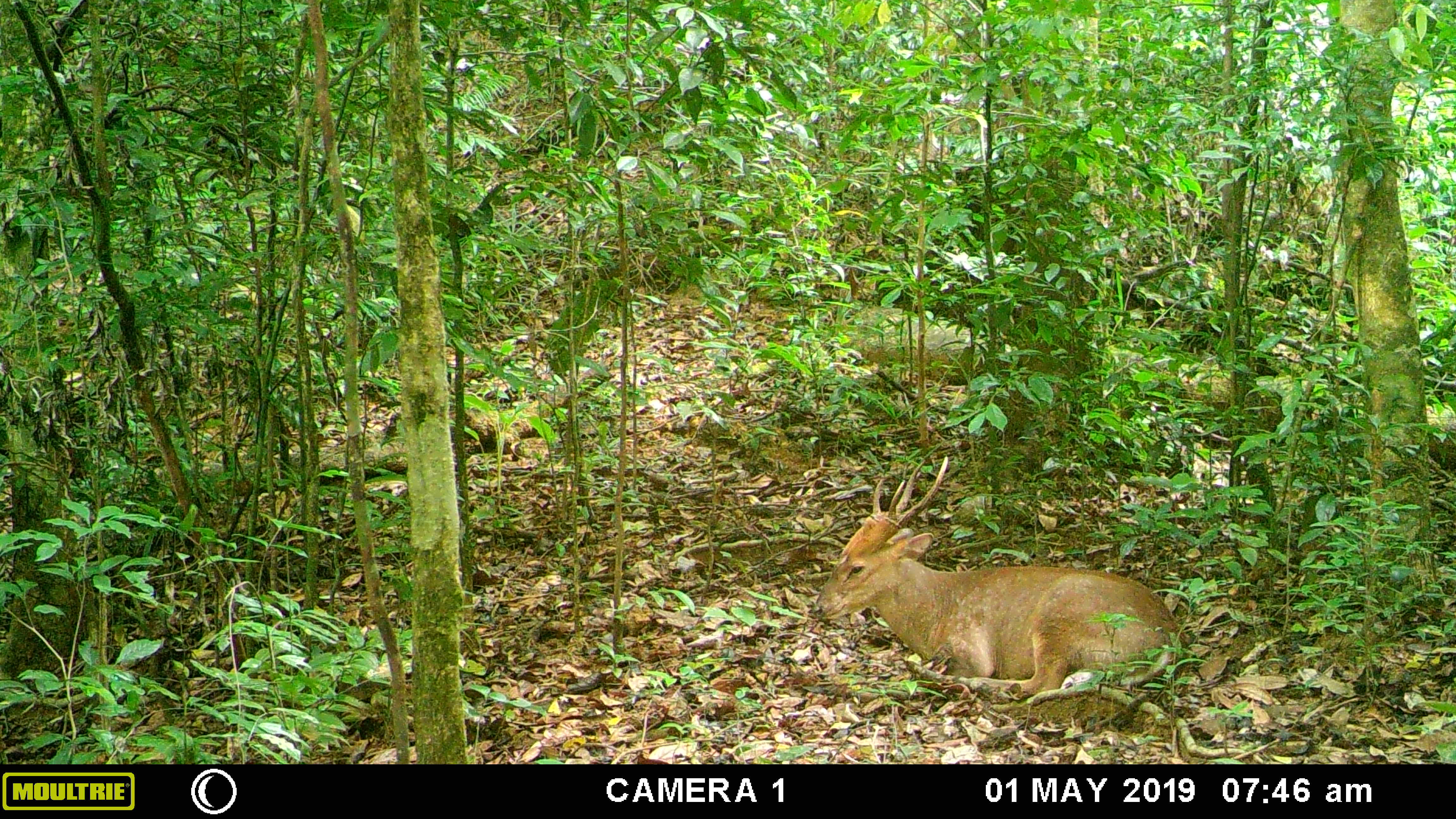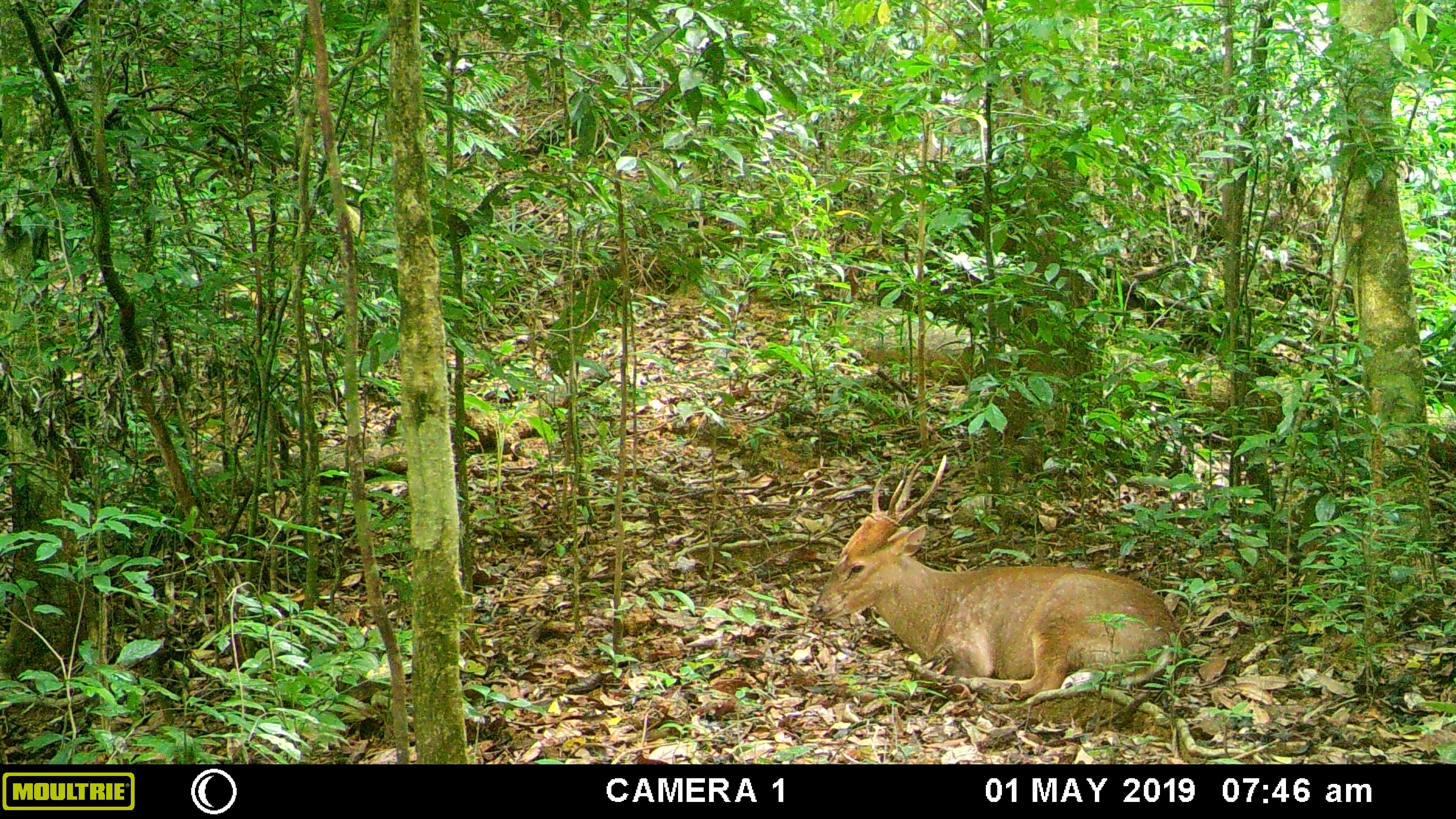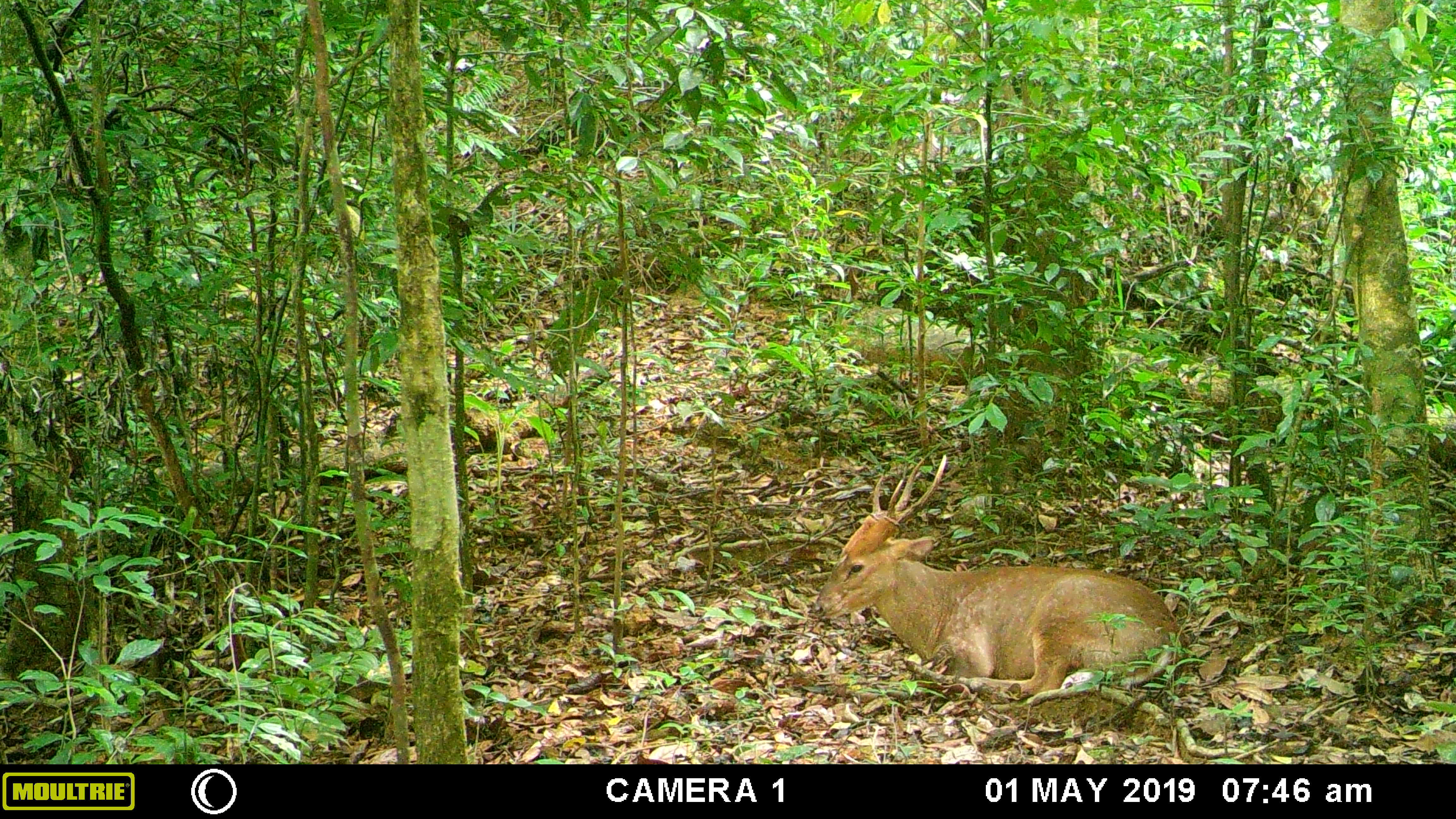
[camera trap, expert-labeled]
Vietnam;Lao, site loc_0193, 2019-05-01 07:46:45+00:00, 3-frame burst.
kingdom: Animalia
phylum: Chordata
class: Mammalia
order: Artiodactyla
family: Cervidae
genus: Muntiacus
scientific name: Muntiacus vuquangensis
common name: large-antlered muntjac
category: large antlered muntjac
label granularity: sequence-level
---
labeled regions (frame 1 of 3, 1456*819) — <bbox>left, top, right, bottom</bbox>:
large antlered muntjac: <bbox>813, 453, 1191, 698</bbox>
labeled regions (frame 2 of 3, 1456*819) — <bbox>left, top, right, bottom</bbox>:
large antlered muntjac: <bbox>813, 453, 1191, 698</bbox>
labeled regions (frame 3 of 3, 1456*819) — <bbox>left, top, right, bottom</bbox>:
large antlered muntjac: <bbox>813, 453, 1191, 698</bbox>